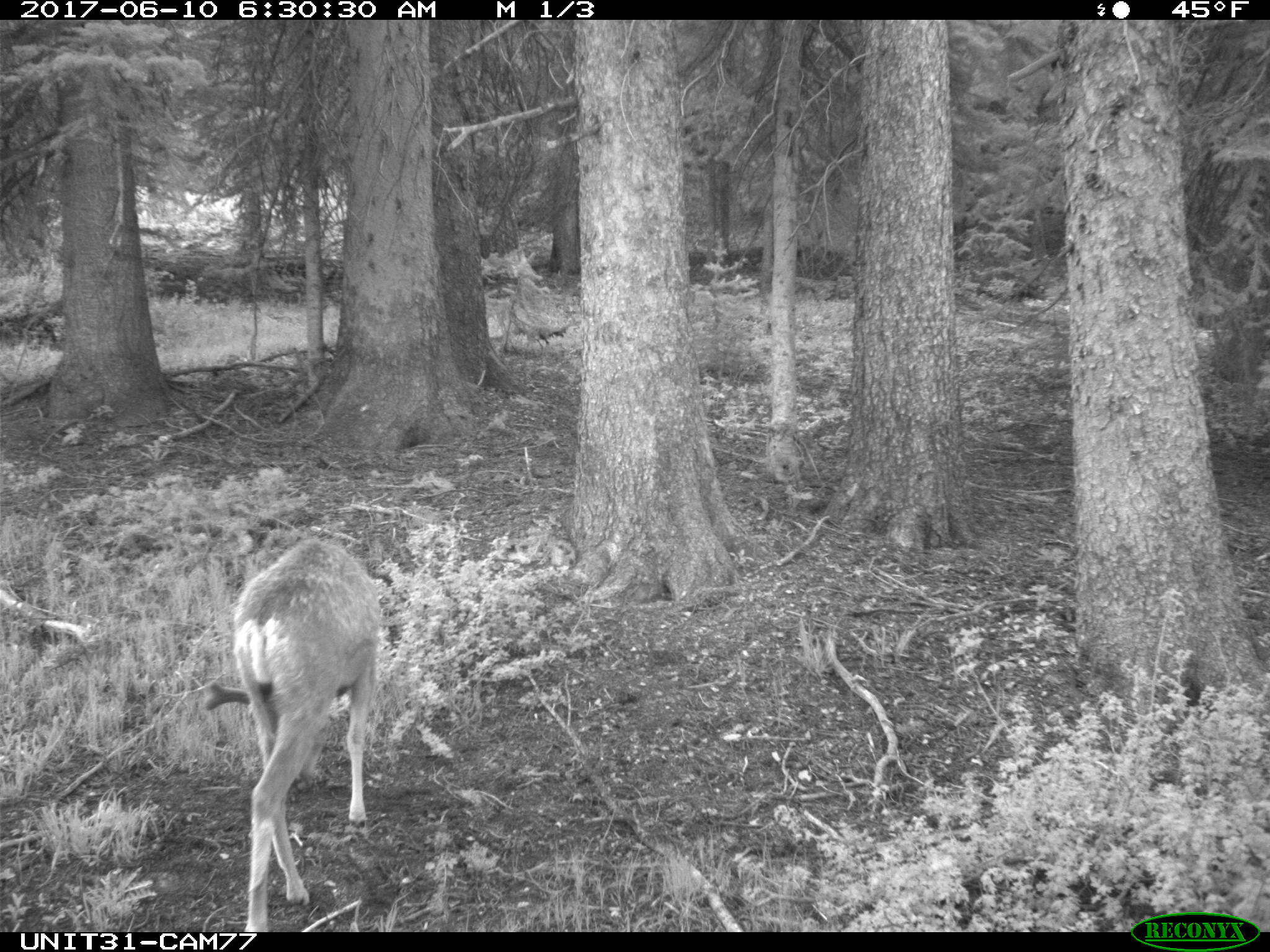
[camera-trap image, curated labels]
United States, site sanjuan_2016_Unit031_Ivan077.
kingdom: Animalia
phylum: Chordata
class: Mammalia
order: Artiodactyla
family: Cervidae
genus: Odocoileus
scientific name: Odocoileus hemionus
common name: mule deer